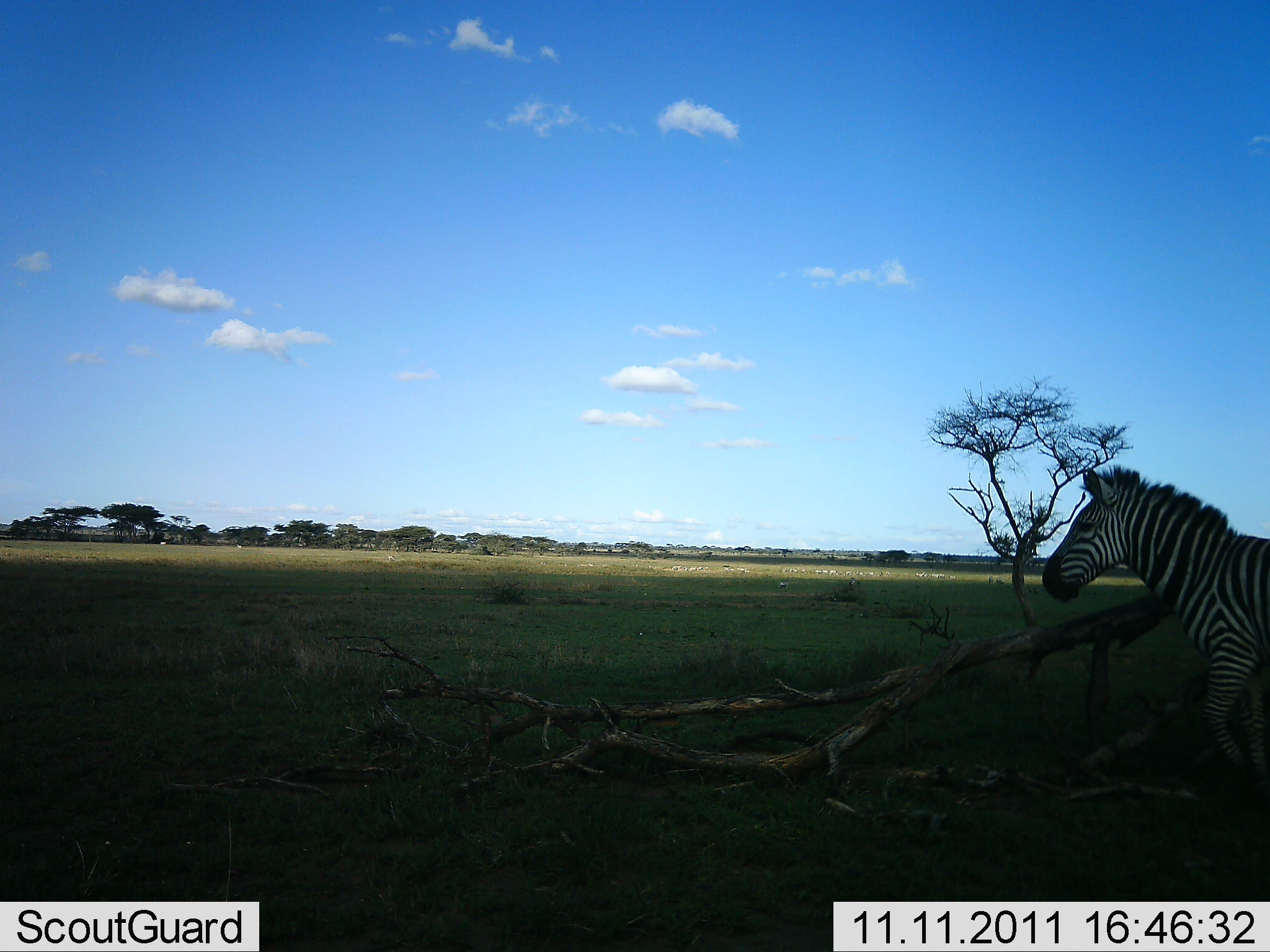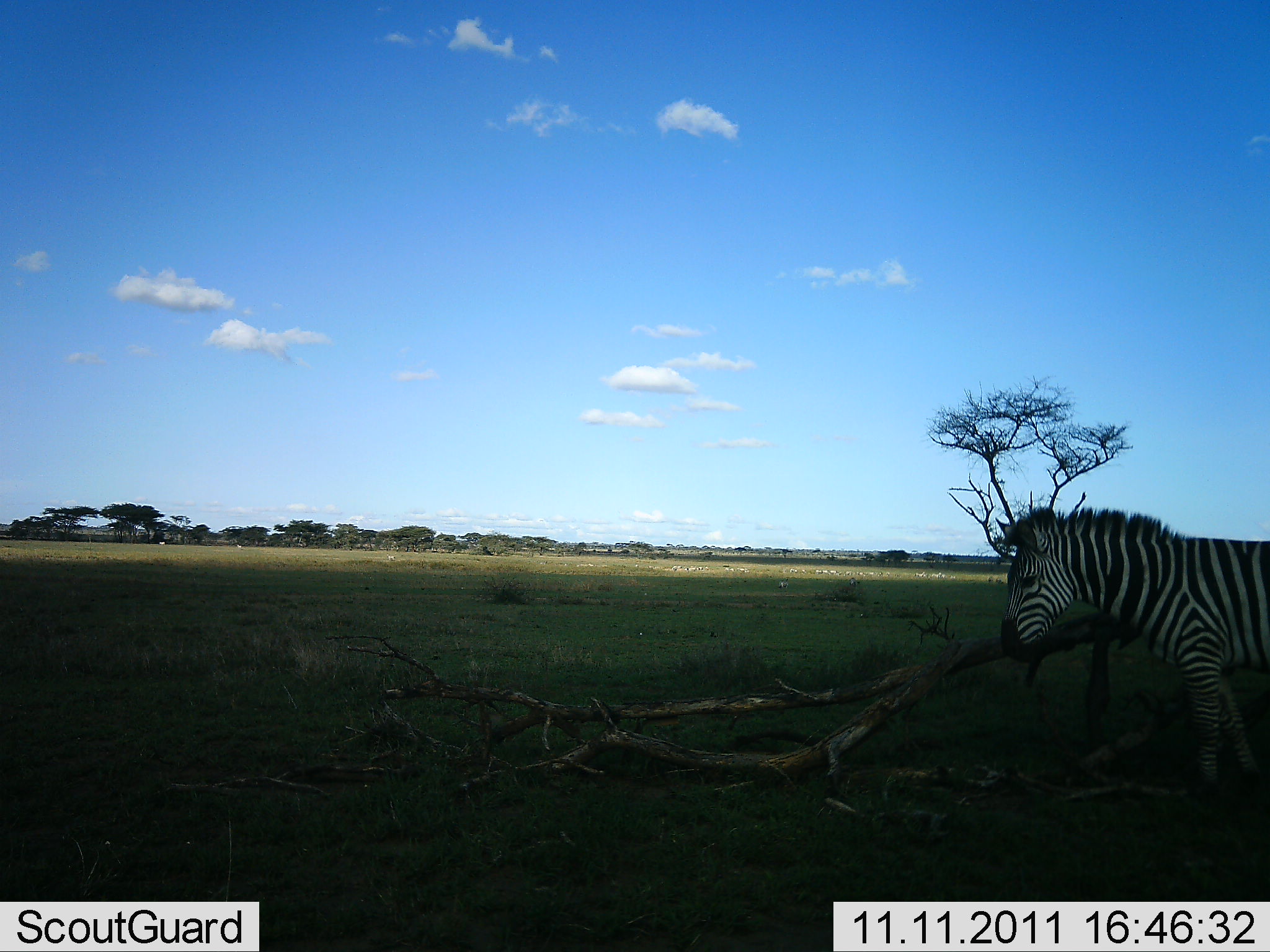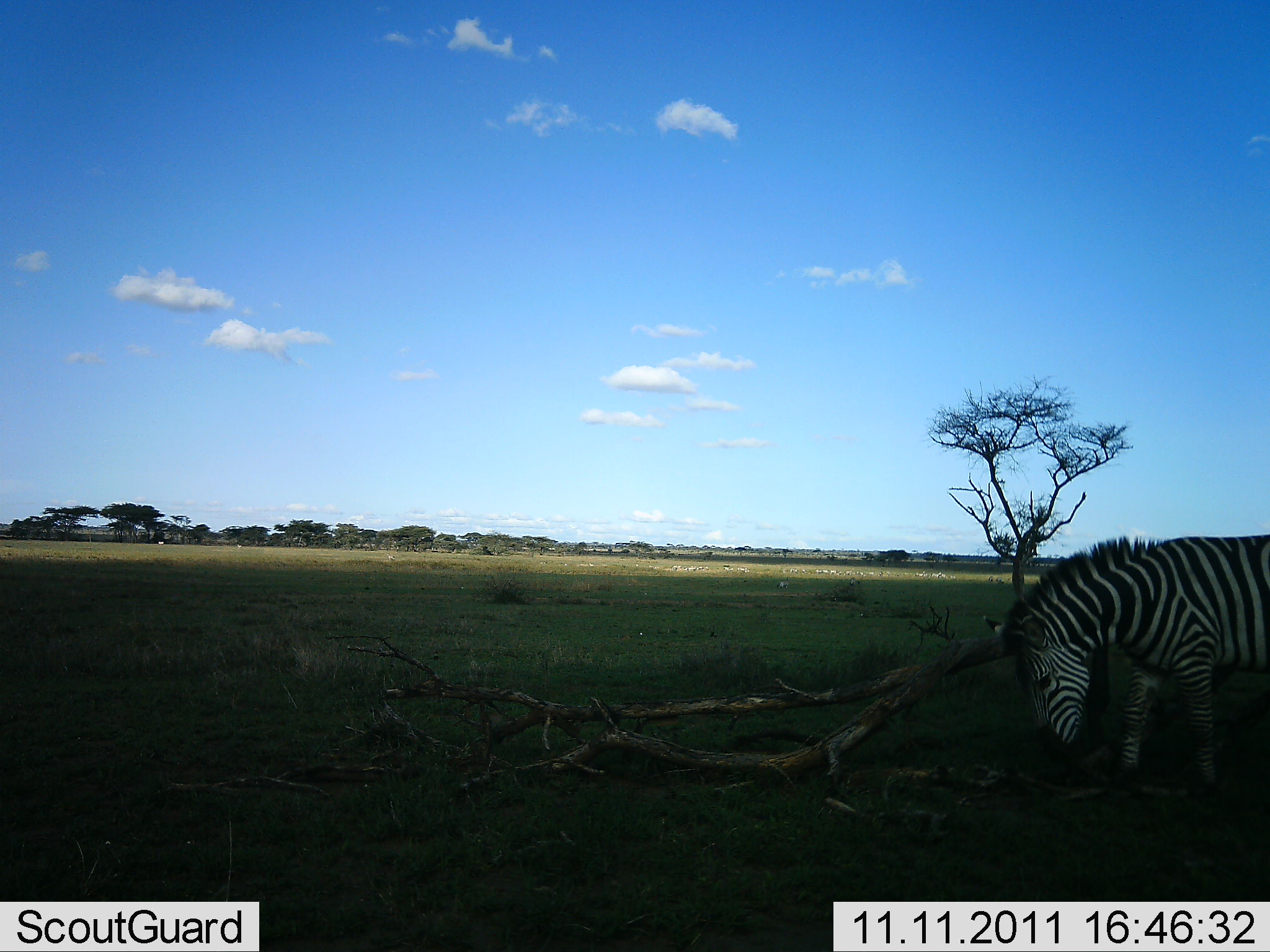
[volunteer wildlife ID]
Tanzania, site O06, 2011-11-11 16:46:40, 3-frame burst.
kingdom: Animalia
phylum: Chordata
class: Mammalia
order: Perissodactyla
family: Equidae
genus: Equus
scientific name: Equus quagga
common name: plains zebra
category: zebra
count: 1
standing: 36%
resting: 0%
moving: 36%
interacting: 0%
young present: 0%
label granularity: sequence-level